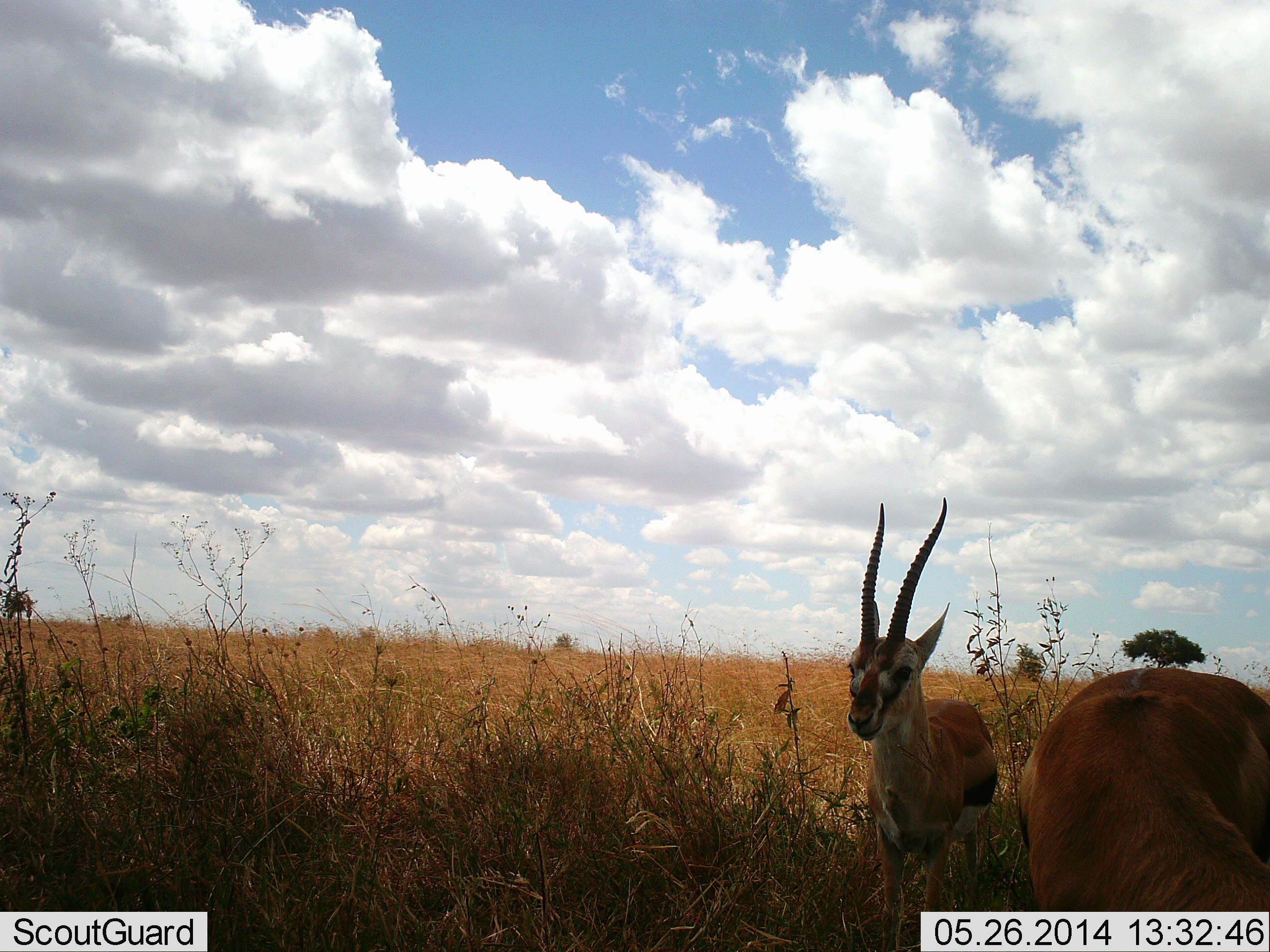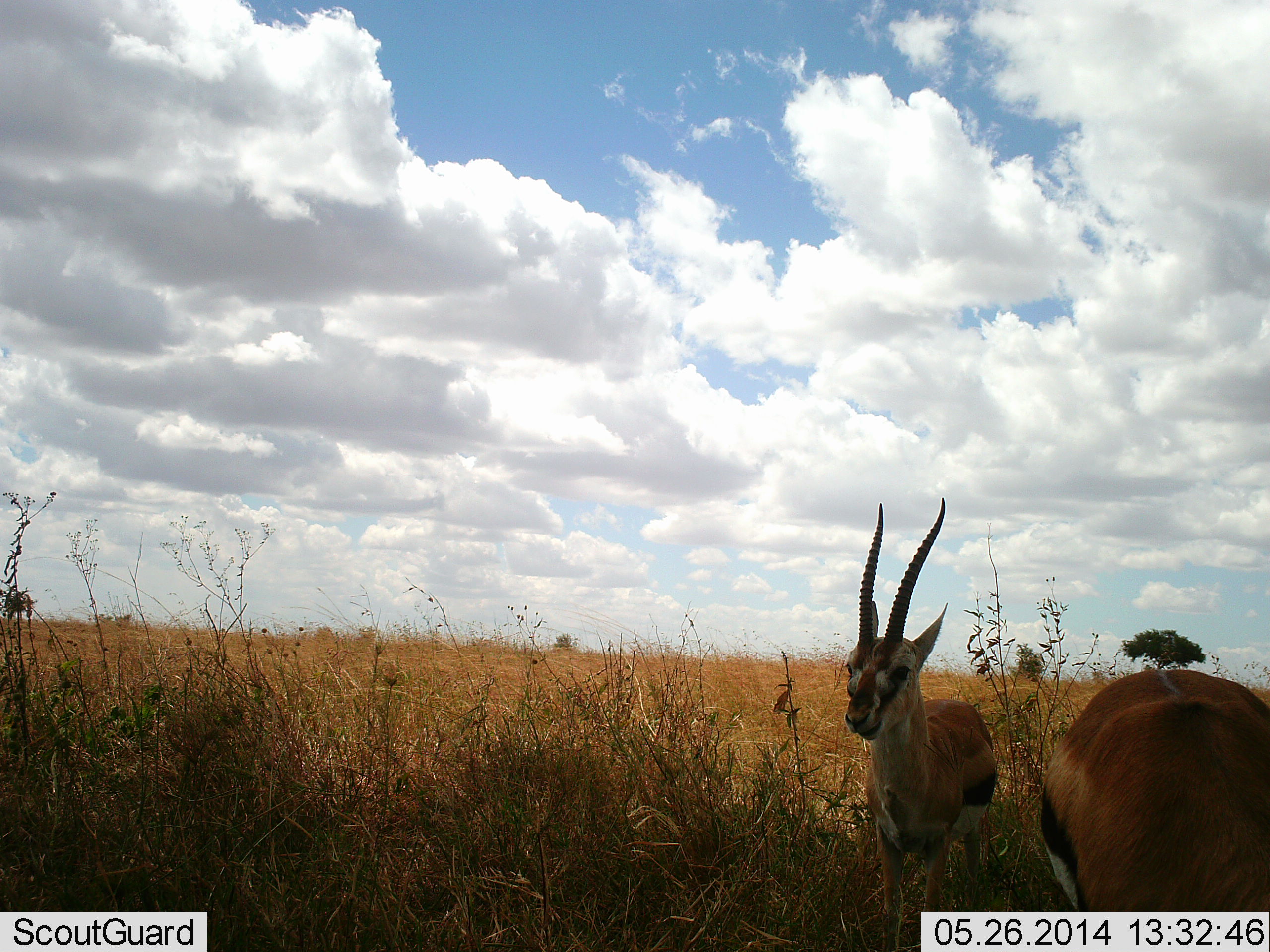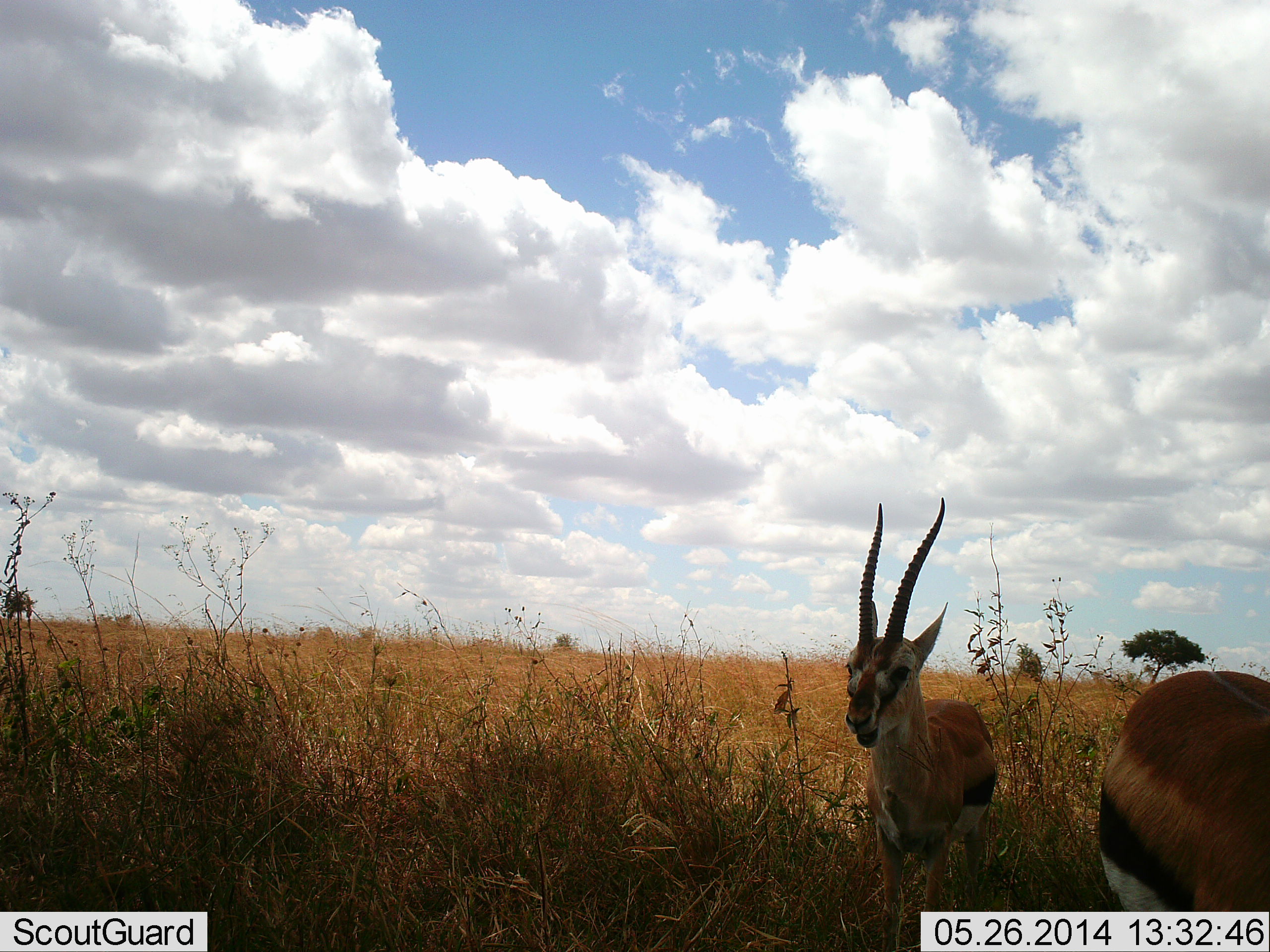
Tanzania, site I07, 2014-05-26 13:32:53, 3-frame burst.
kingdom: Animalia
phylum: Chordata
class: Mammalia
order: Artiodactyla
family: Bovidae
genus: Eudorcas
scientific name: Eudorcas thomsonii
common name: thomson's gazelle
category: gazellethomsons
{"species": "gazellethomsons (thomson's gazelle) (Eudorcas thomsonii)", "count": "2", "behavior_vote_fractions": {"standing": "60%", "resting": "10%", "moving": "10%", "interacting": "0%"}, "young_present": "10%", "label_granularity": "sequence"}